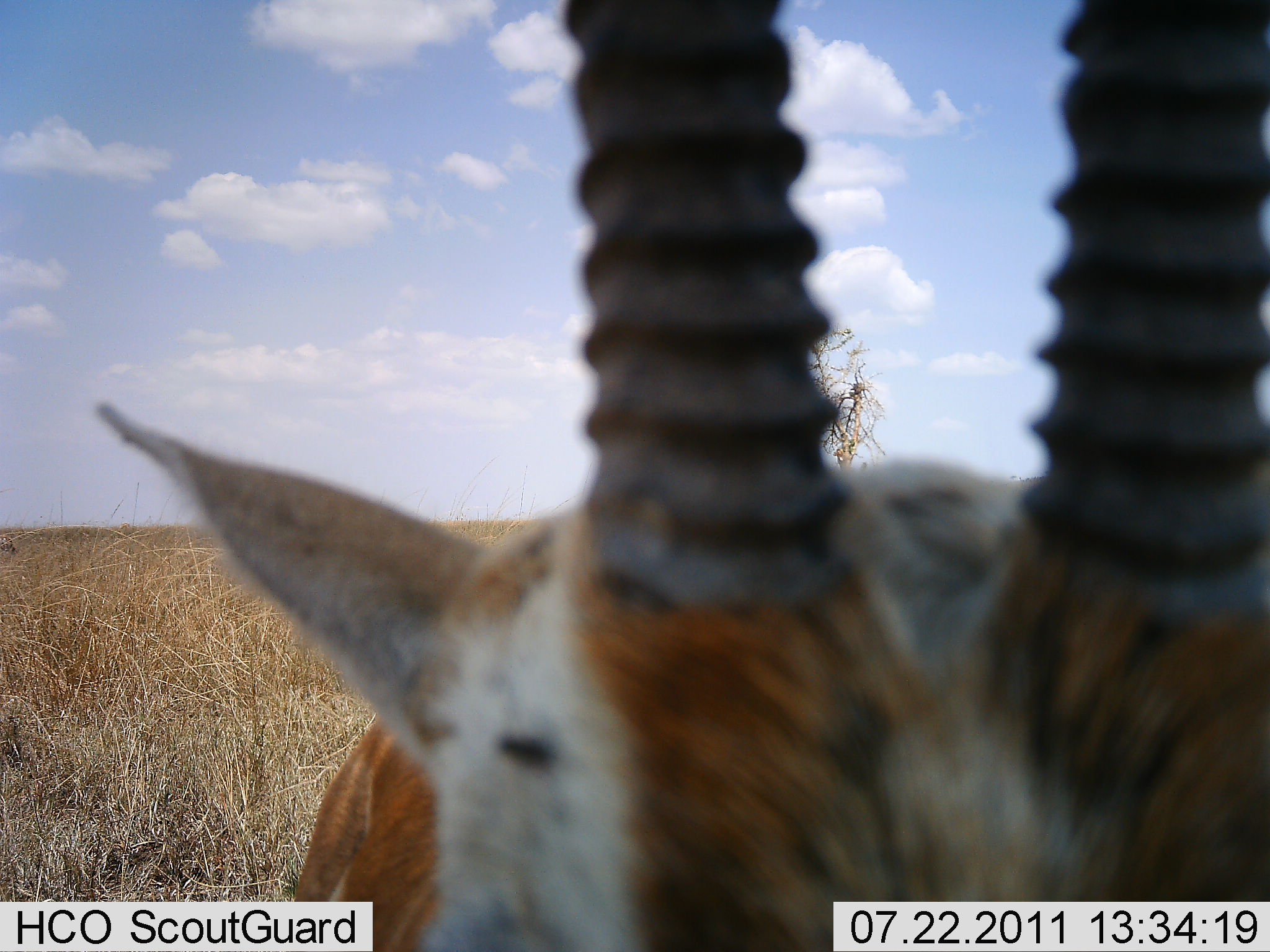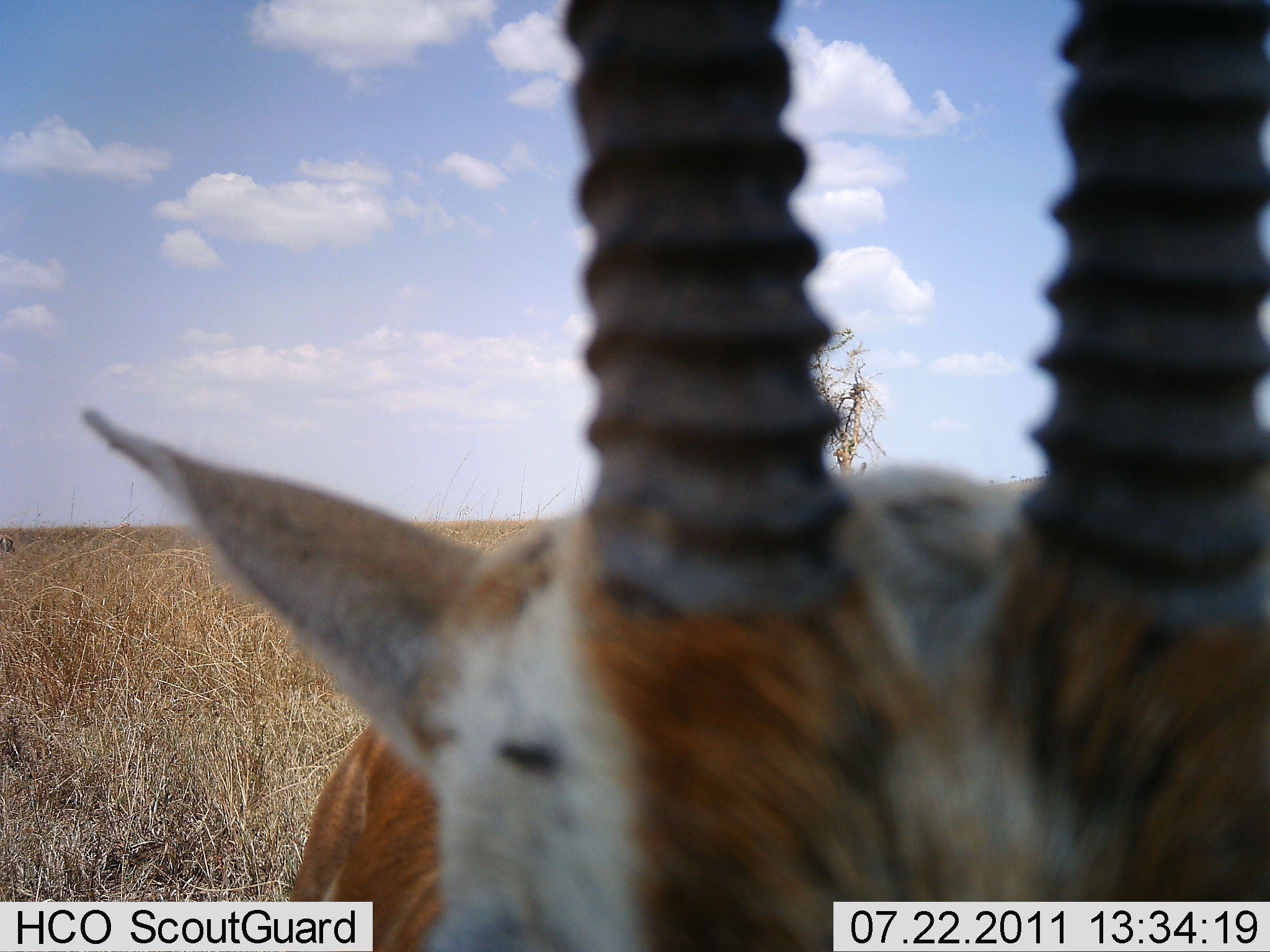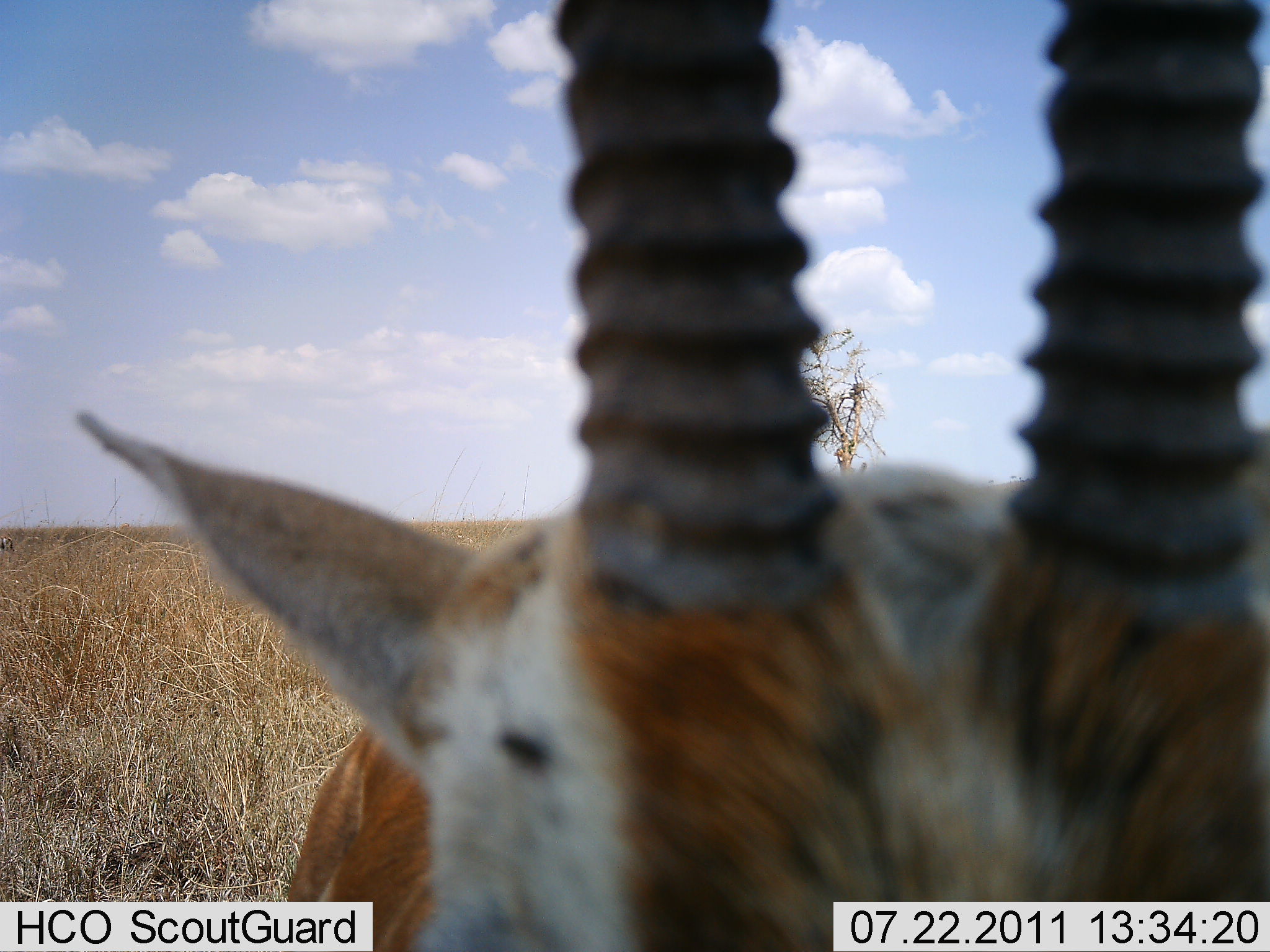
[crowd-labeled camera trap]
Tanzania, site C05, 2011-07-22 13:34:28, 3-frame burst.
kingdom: Animalia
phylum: Chordata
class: Mammalia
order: Artiodactyla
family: Bovidae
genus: Eudorcas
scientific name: Eudorcas thomsonii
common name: thomson's gazelle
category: gazellethomsons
Gazellethomsons (thomson's gazelle) (Eudorcas thomsonii), count 1. Behavior (volunteer vote fractions): standing 91%, resting 0%, moving 0%, interacting 9%. Young present (vote fraction): 0%. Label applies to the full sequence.